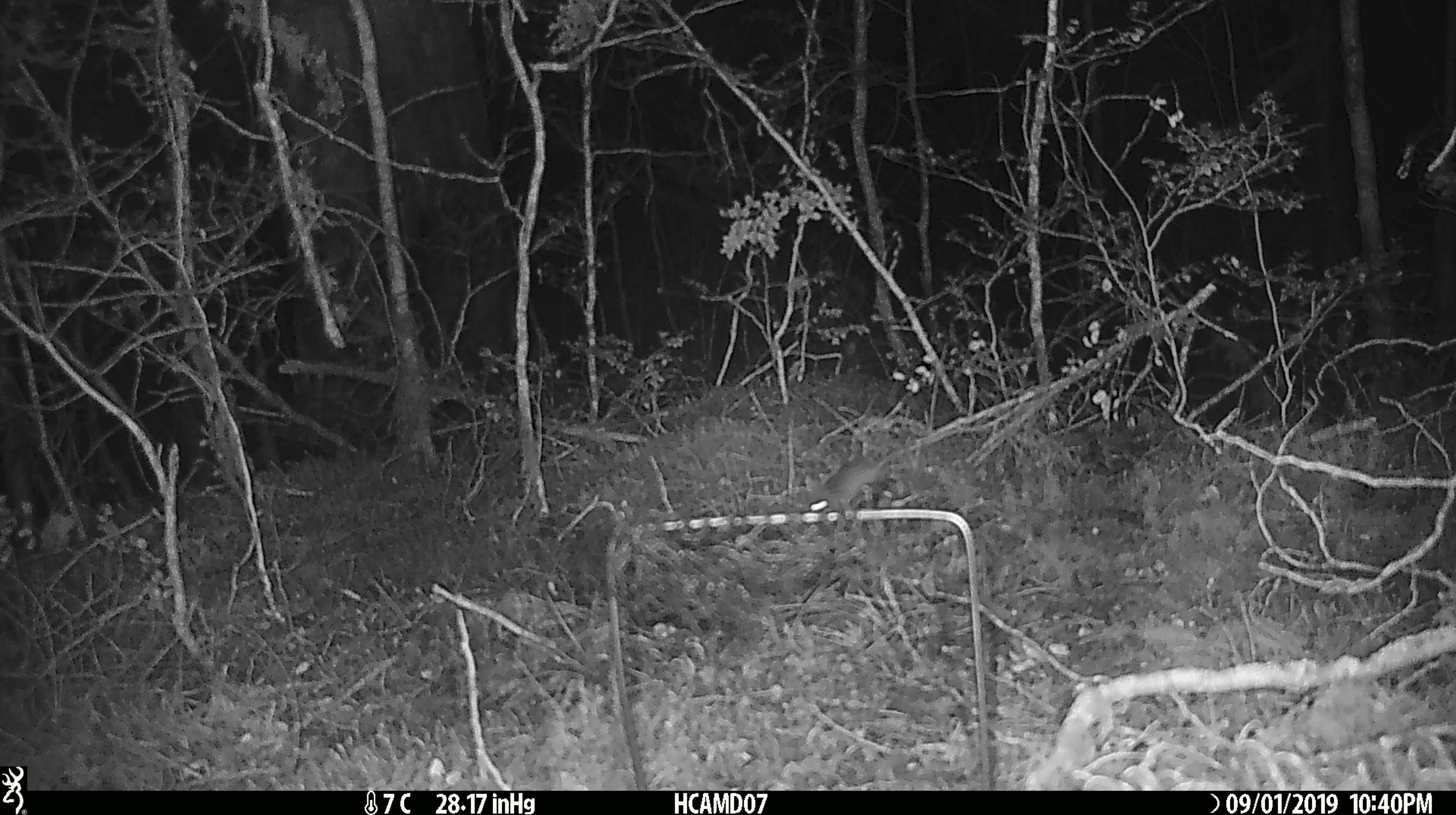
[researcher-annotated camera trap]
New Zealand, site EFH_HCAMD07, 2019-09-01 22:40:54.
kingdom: Animalia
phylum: Chordata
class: Mammalia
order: Rodentia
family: Muridae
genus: Mus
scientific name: Mus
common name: mouse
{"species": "mouse (Mus)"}